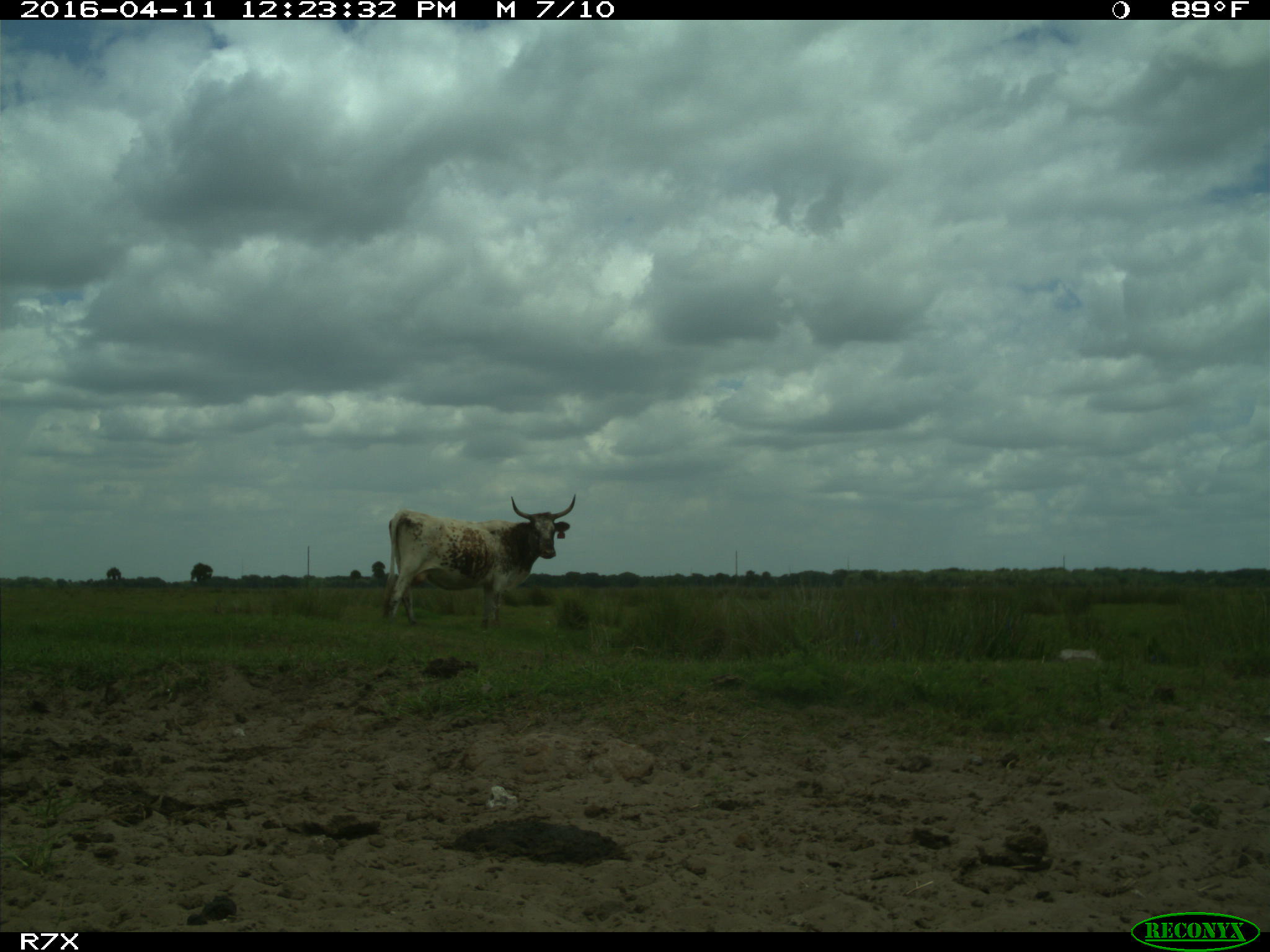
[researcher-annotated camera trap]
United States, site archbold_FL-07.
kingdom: Animalia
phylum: Chordata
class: Mammalia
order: Artiodactyla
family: Bovidae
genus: Bos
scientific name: Bos taurus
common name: domestic cow